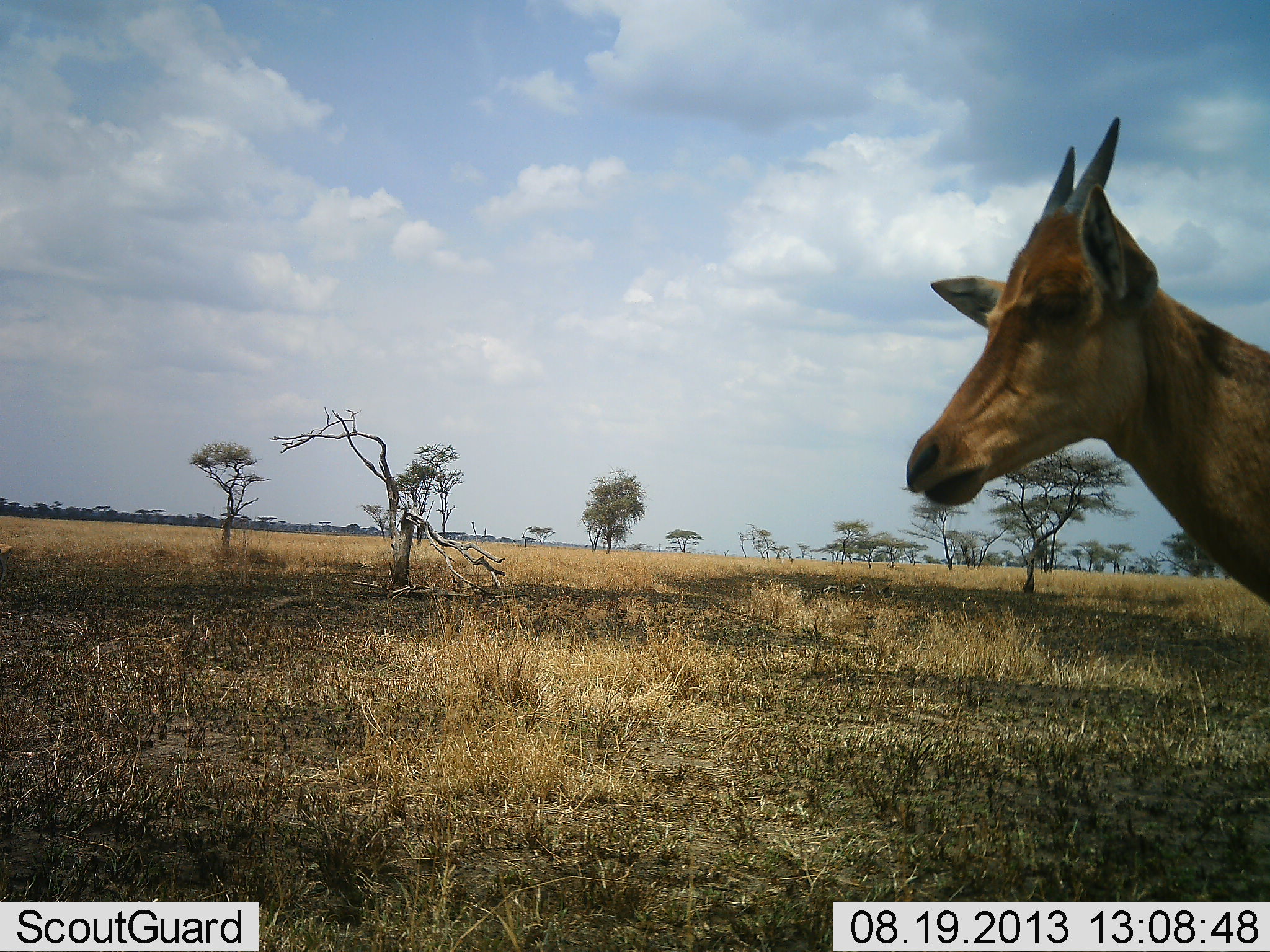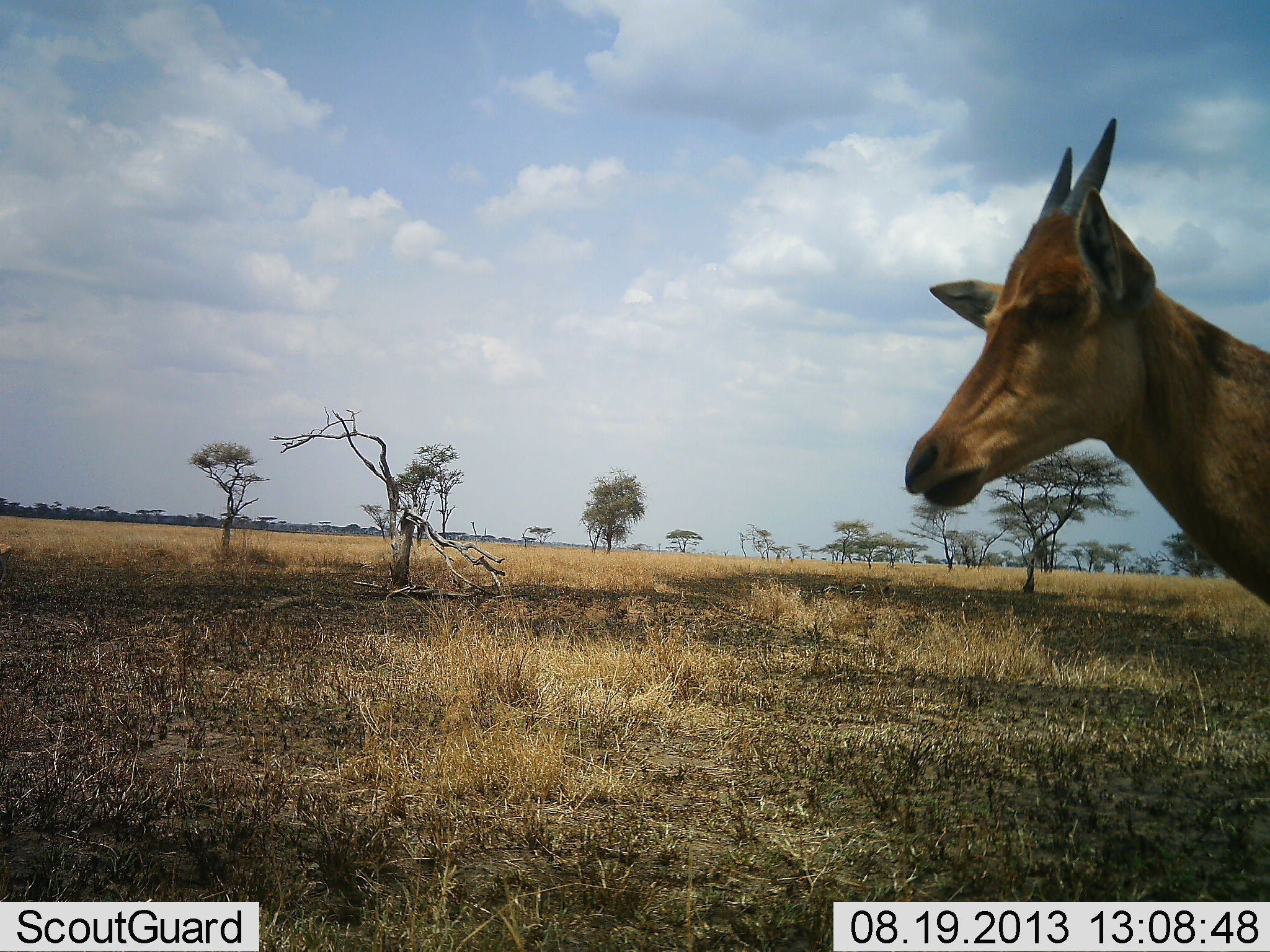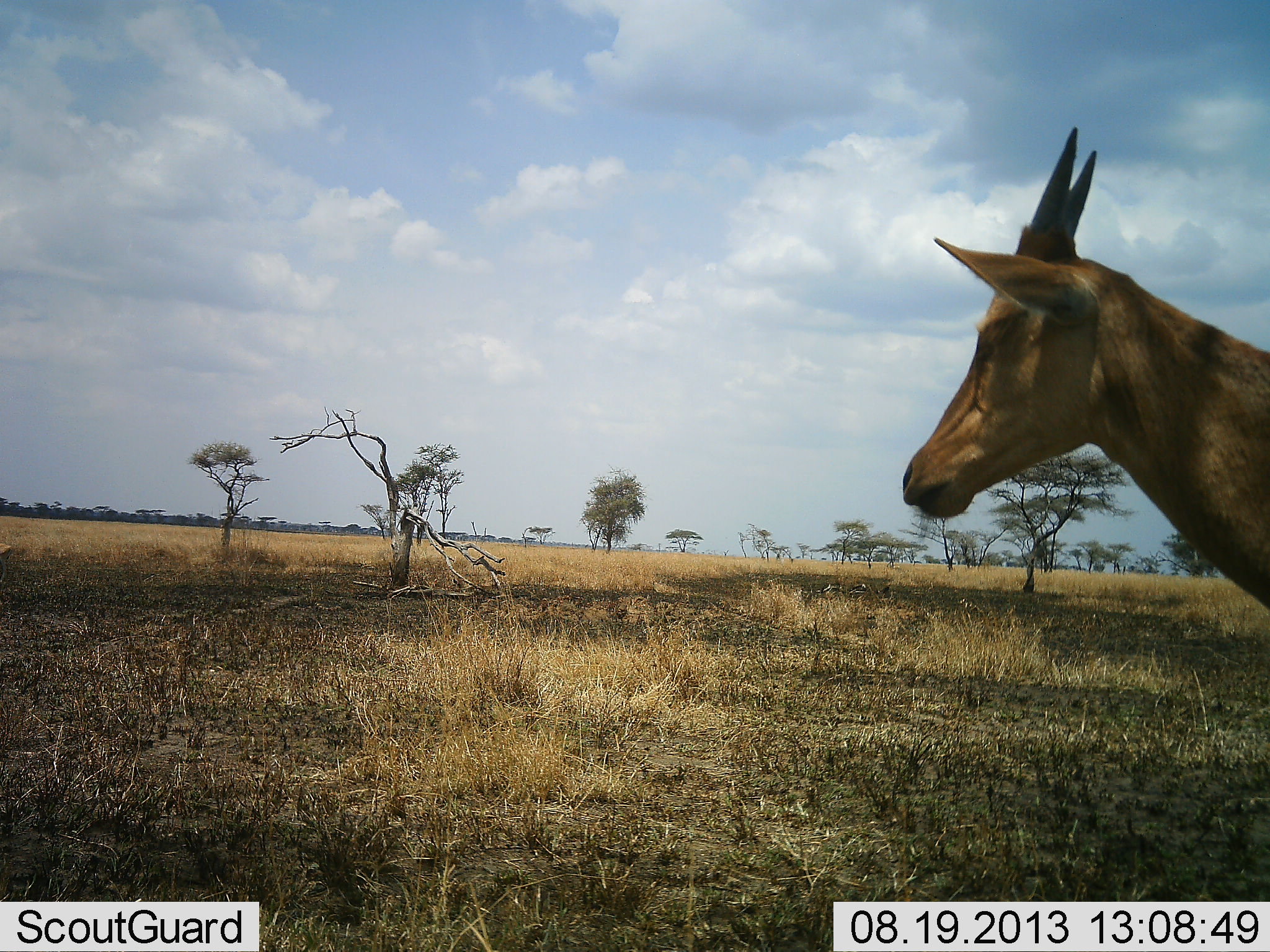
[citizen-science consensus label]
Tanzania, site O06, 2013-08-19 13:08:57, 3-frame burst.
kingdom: Animalia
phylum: Chordata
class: Mammalia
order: Artiodactyla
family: Bovidae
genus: Alcelaphus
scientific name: Alcelaphus buselaphus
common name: hartebeest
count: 1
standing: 100%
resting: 0%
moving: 0%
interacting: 0%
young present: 0%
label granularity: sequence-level